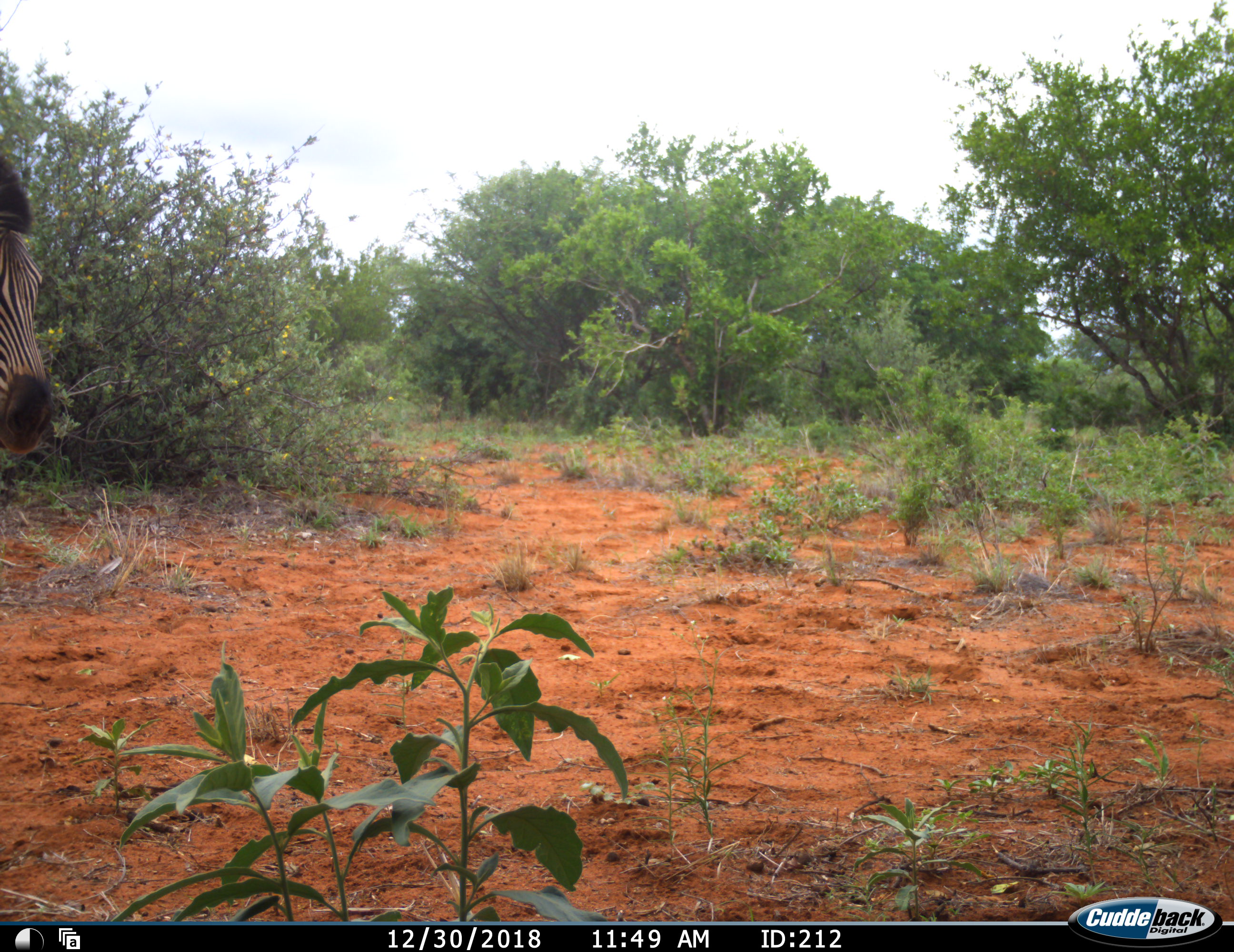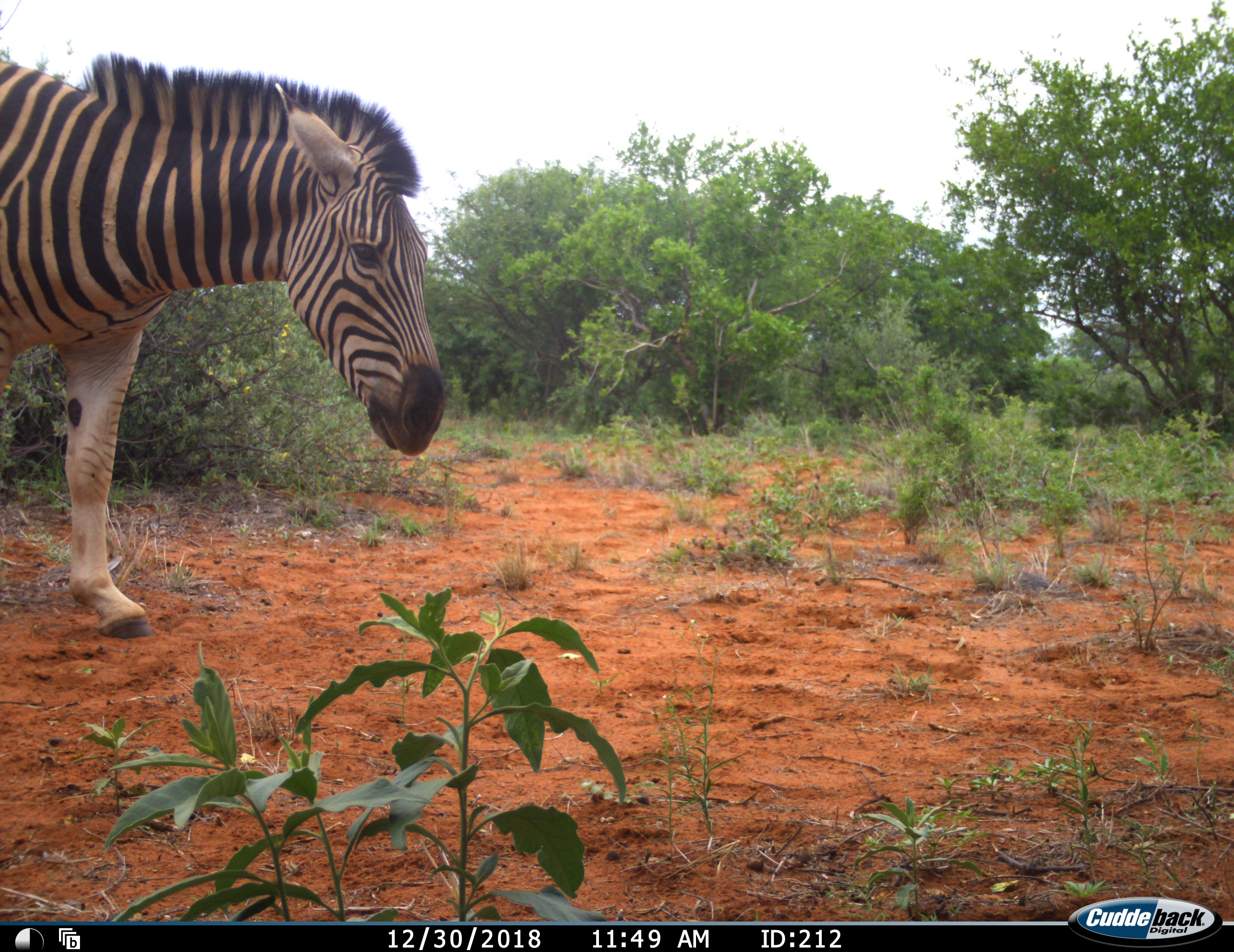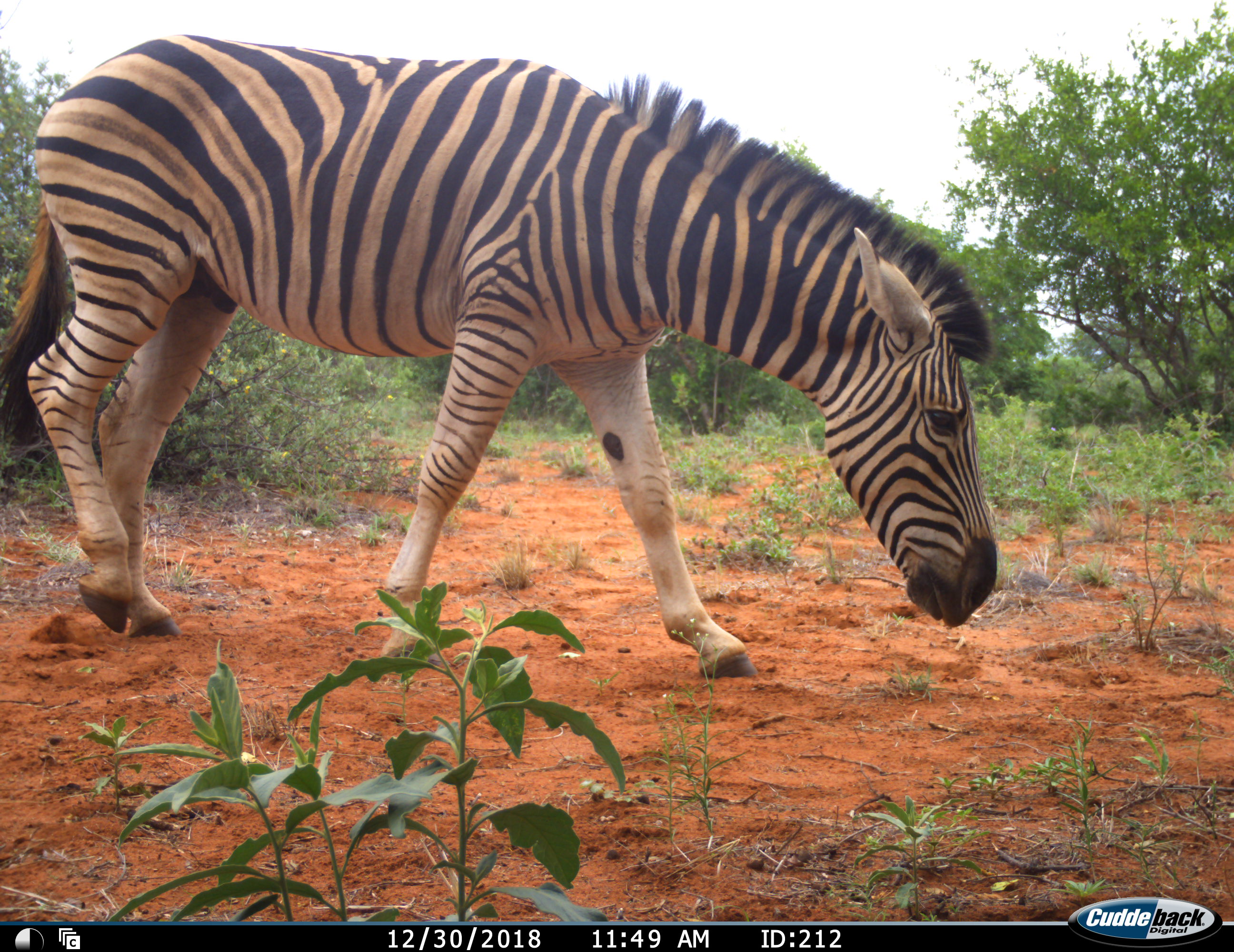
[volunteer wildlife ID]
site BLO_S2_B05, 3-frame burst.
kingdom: Animalia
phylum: Chordata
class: Mammalia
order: Perissodactyla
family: Equidae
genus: Equus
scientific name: Equus quagga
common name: plains zebra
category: zebraplains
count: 1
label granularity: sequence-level